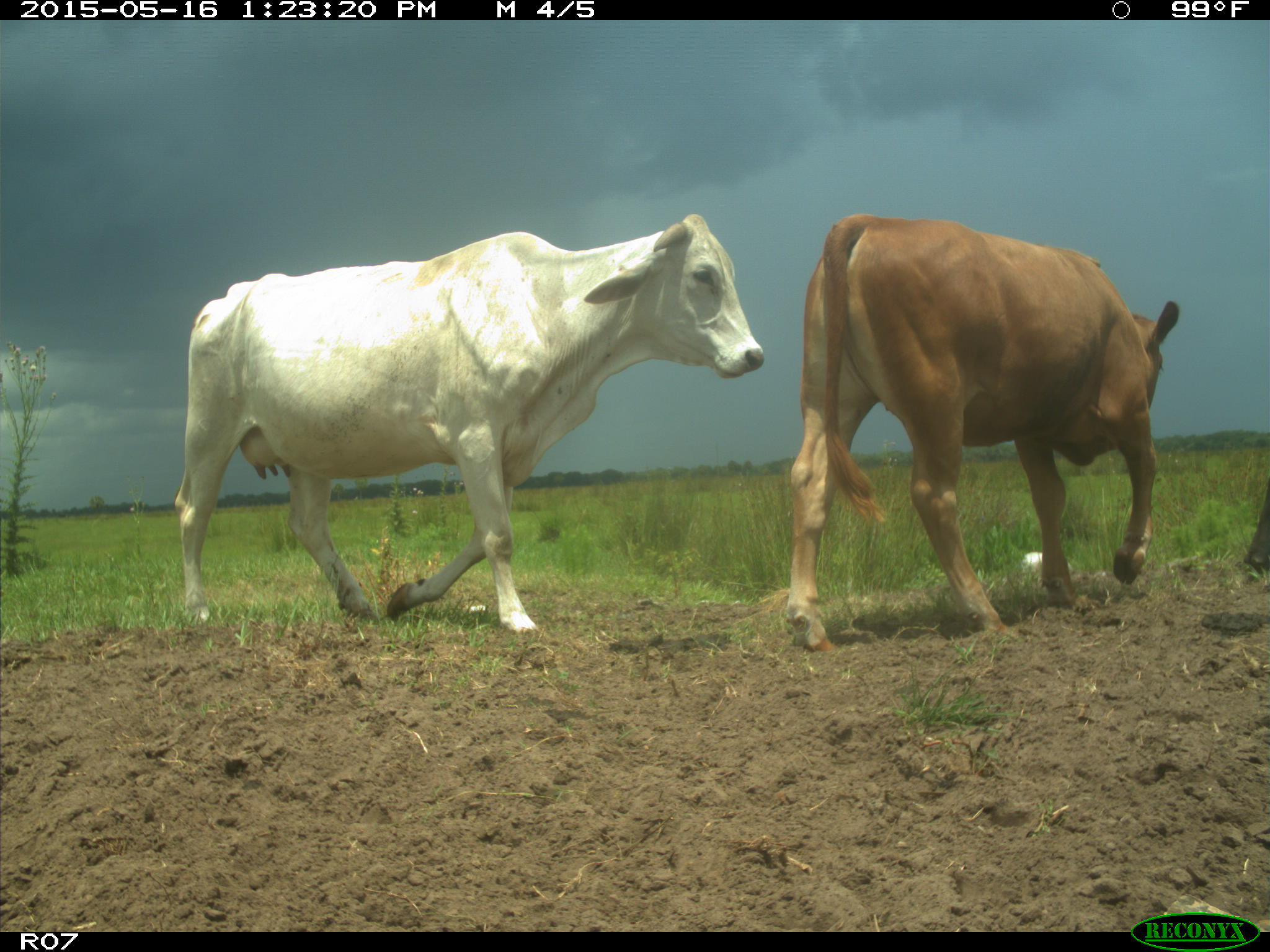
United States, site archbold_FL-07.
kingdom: Animalia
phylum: Chordata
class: Mammalia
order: Artiodactyla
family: Bovidae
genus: Bos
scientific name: Bos taurus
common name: domestic cow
Bos taurus (domestic cow).